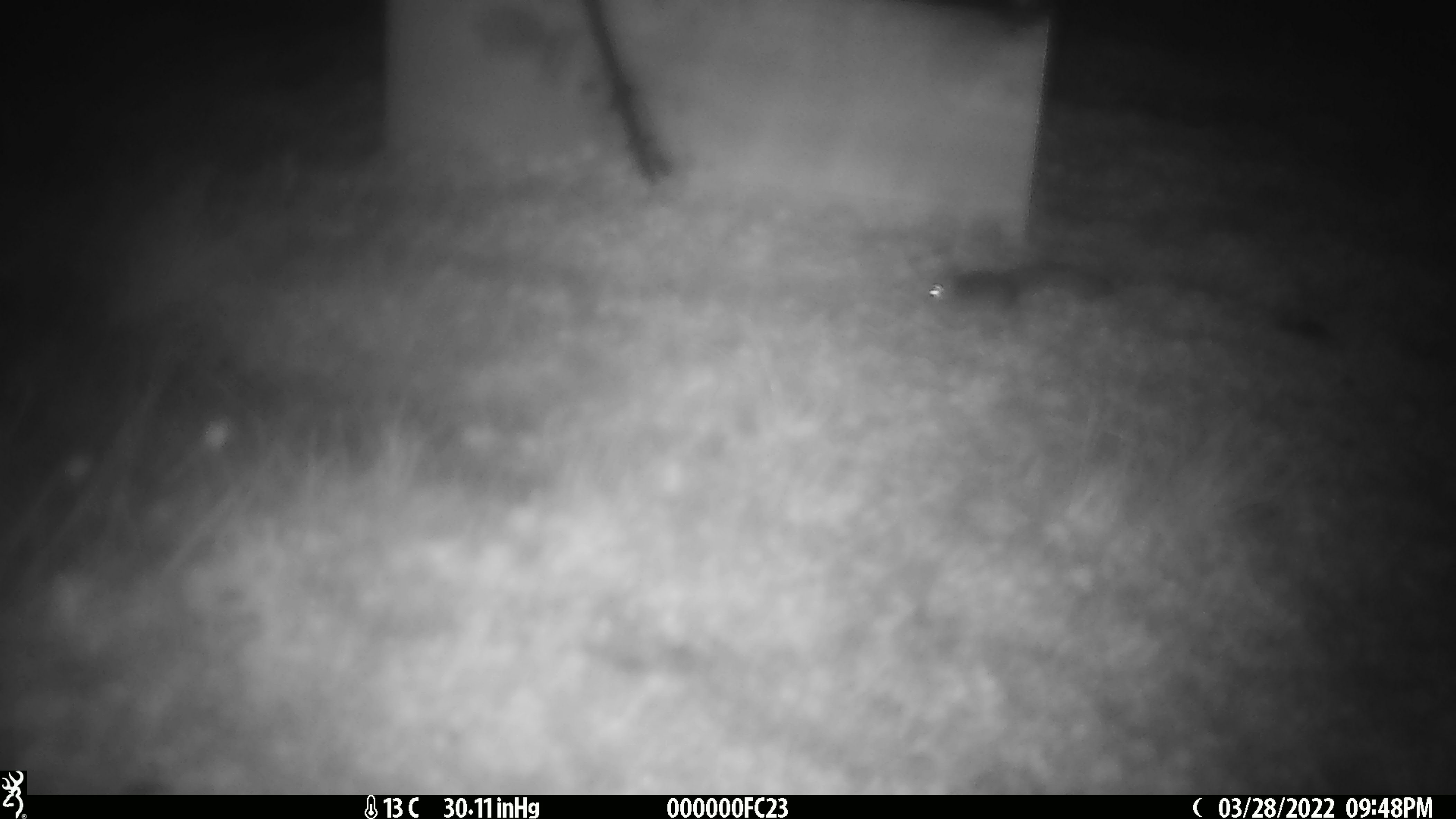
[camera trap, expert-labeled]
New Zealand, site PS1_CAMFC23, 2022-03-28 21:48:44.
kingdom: Animalia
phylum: Chordata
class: Mammalia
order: Rodentia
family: Muridae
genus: Mus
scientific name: Mus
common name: mouse